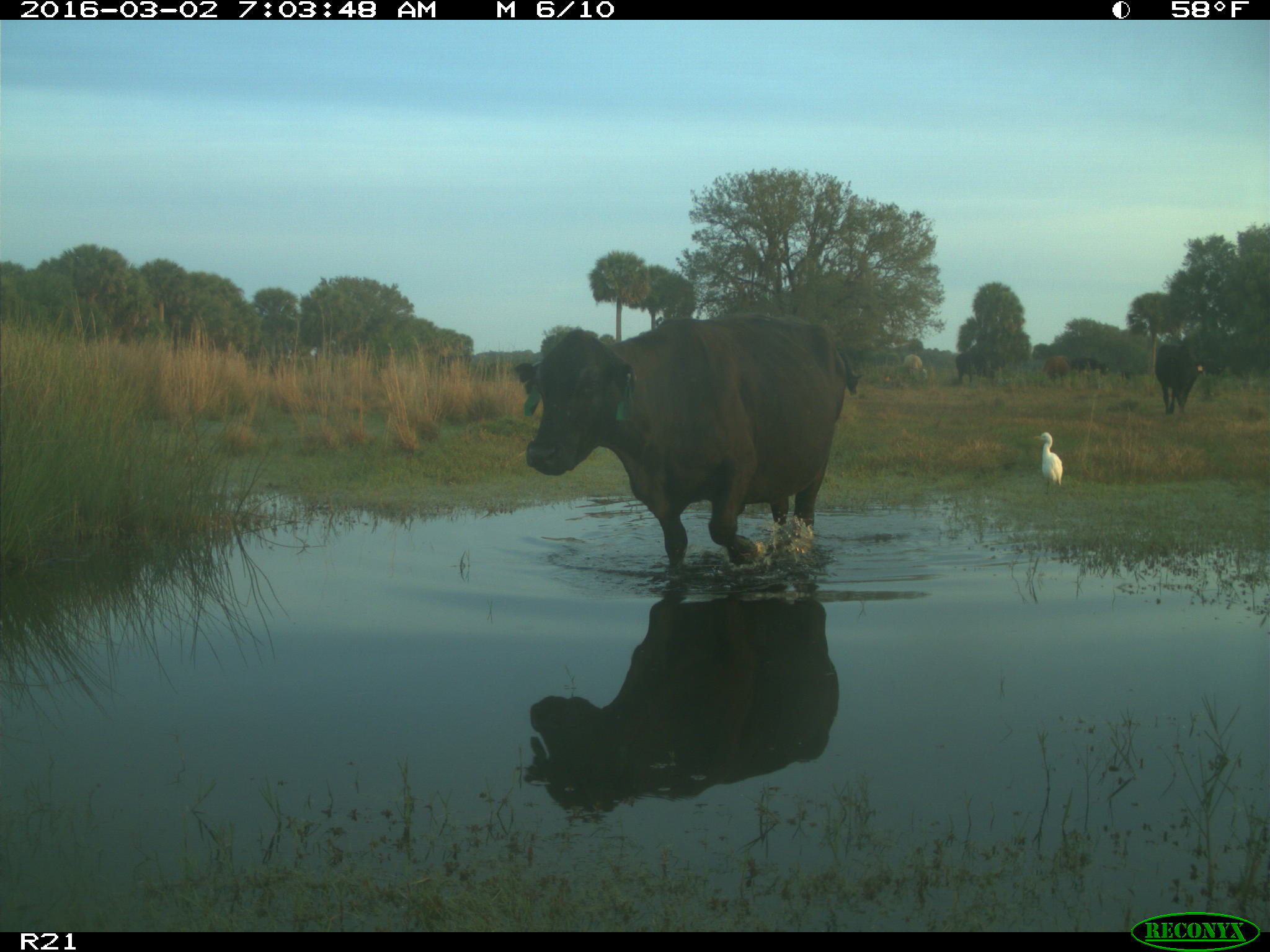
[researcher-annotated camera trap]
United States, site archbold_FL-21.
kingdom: Animalia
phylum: Chordata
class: Mammalia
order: Artiodactyla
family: Bovidae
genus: Bos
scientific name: Bos taurus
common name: domestic cow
Bos taurus (domestic cow).